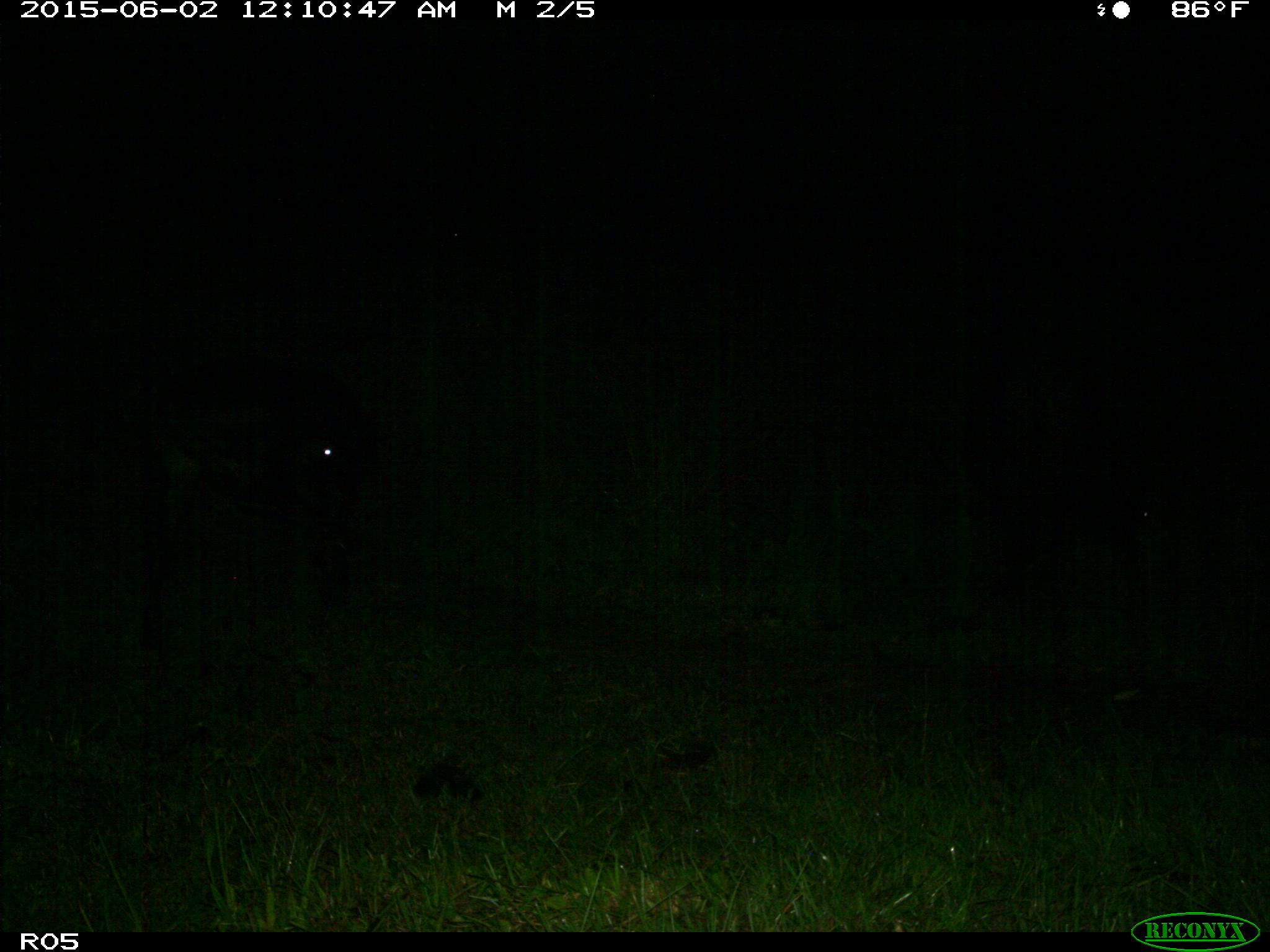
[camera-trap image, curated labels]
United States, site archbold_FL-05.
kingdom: Animalia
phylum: Chordata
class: Mammalia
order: Artiodactyla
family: Bovidae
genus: Bos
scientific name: Bos taurus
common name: domestic cow